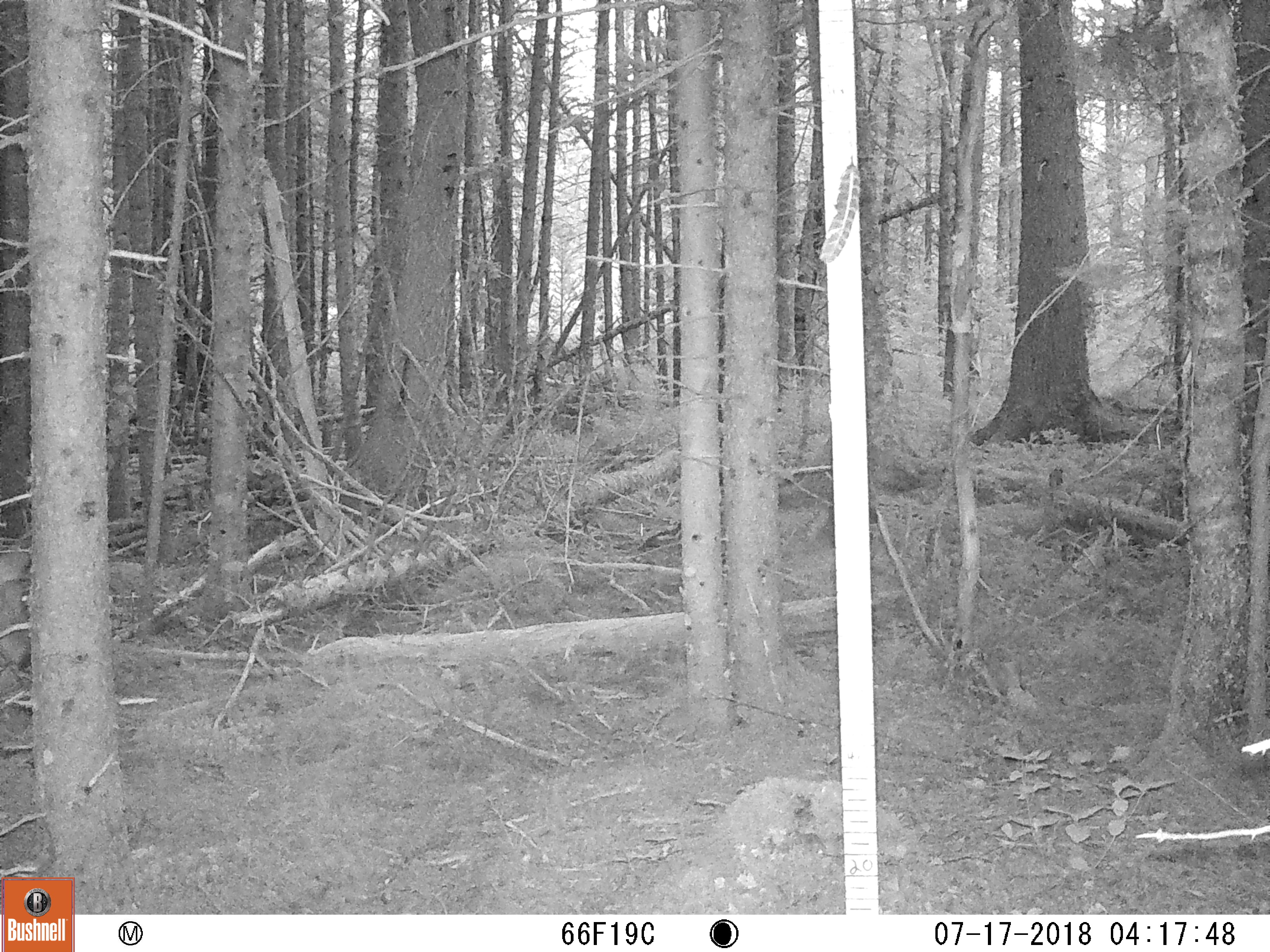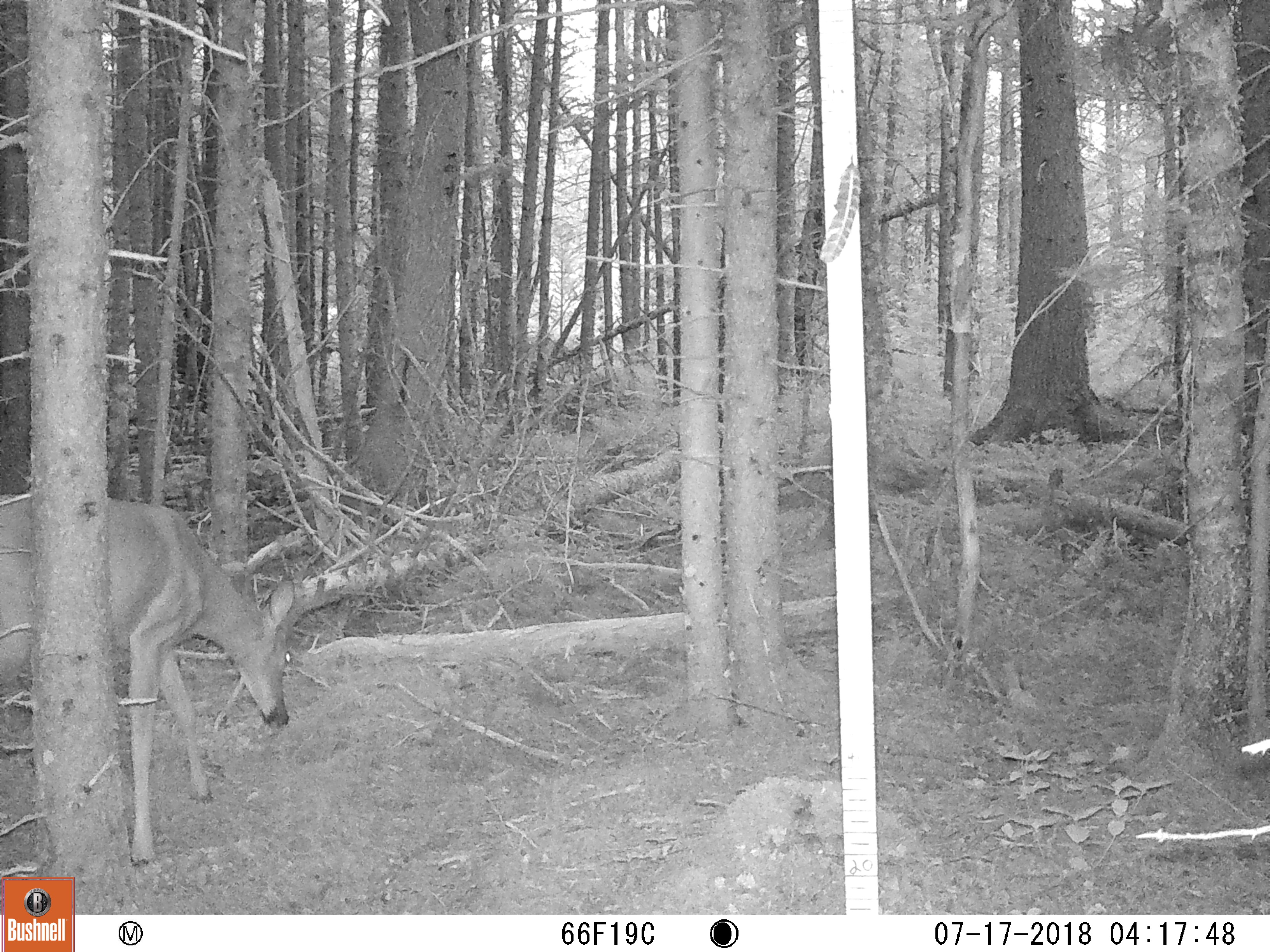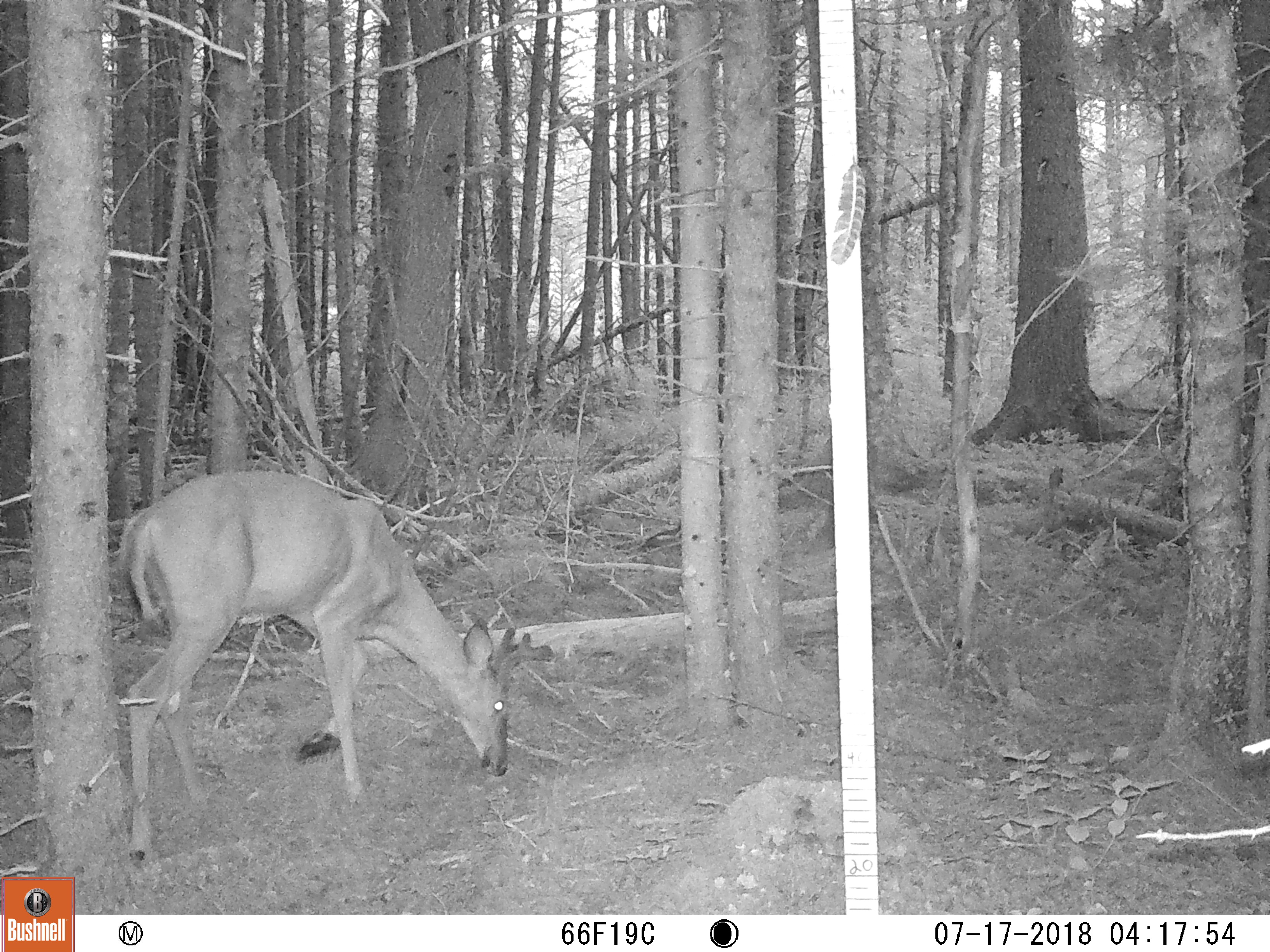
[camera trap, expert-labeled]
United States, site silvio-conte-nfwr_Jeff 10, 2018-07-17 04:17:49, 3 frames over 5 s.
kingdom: Animalia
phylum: Chordata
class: Mammalia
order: Artiodactyla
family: Cervidae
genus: Odocoileus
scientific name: Odocoileus virginianus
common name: white-tailed deer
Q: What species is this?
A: White-tailed deer (Odocoileus virginianus).